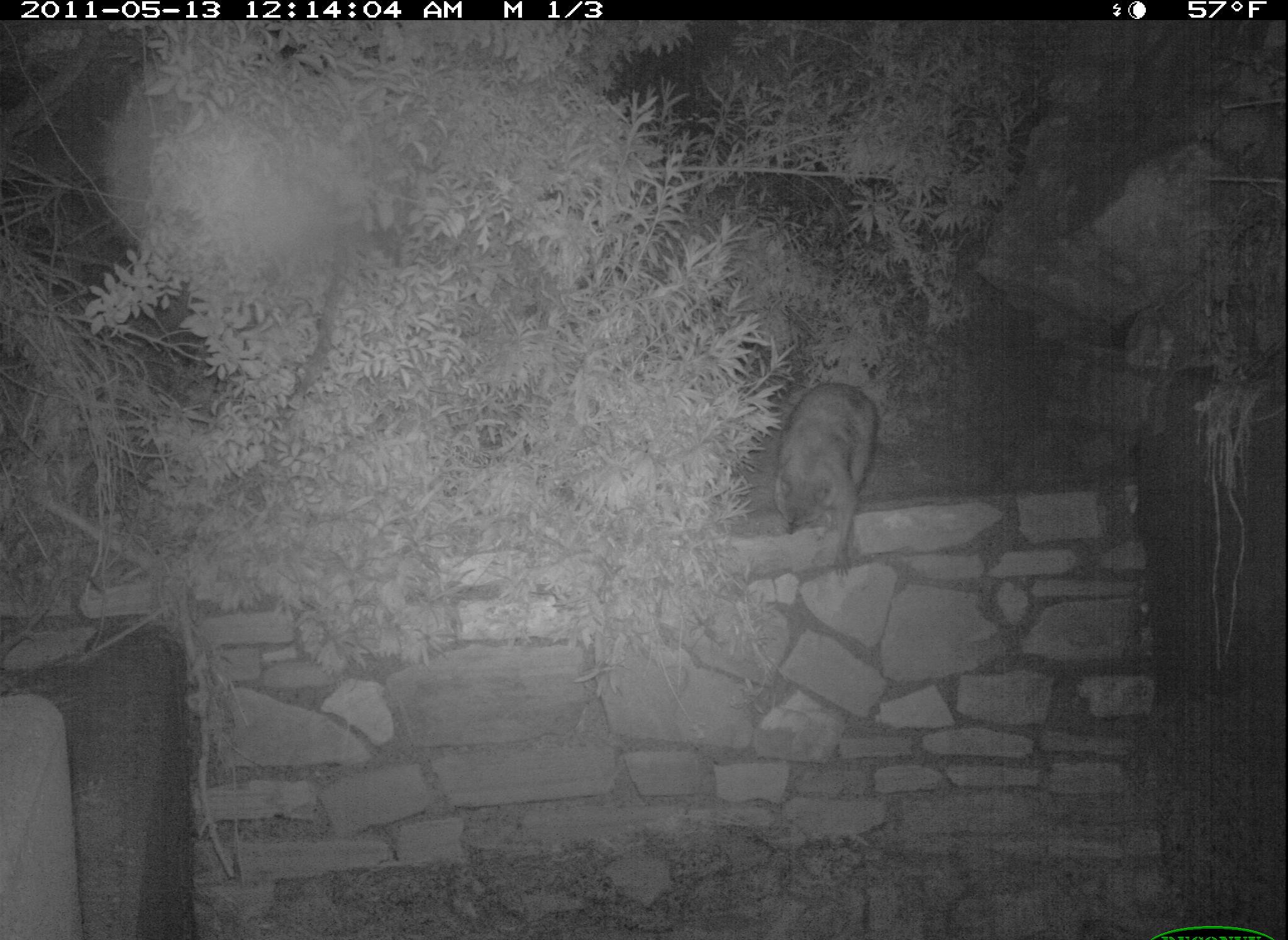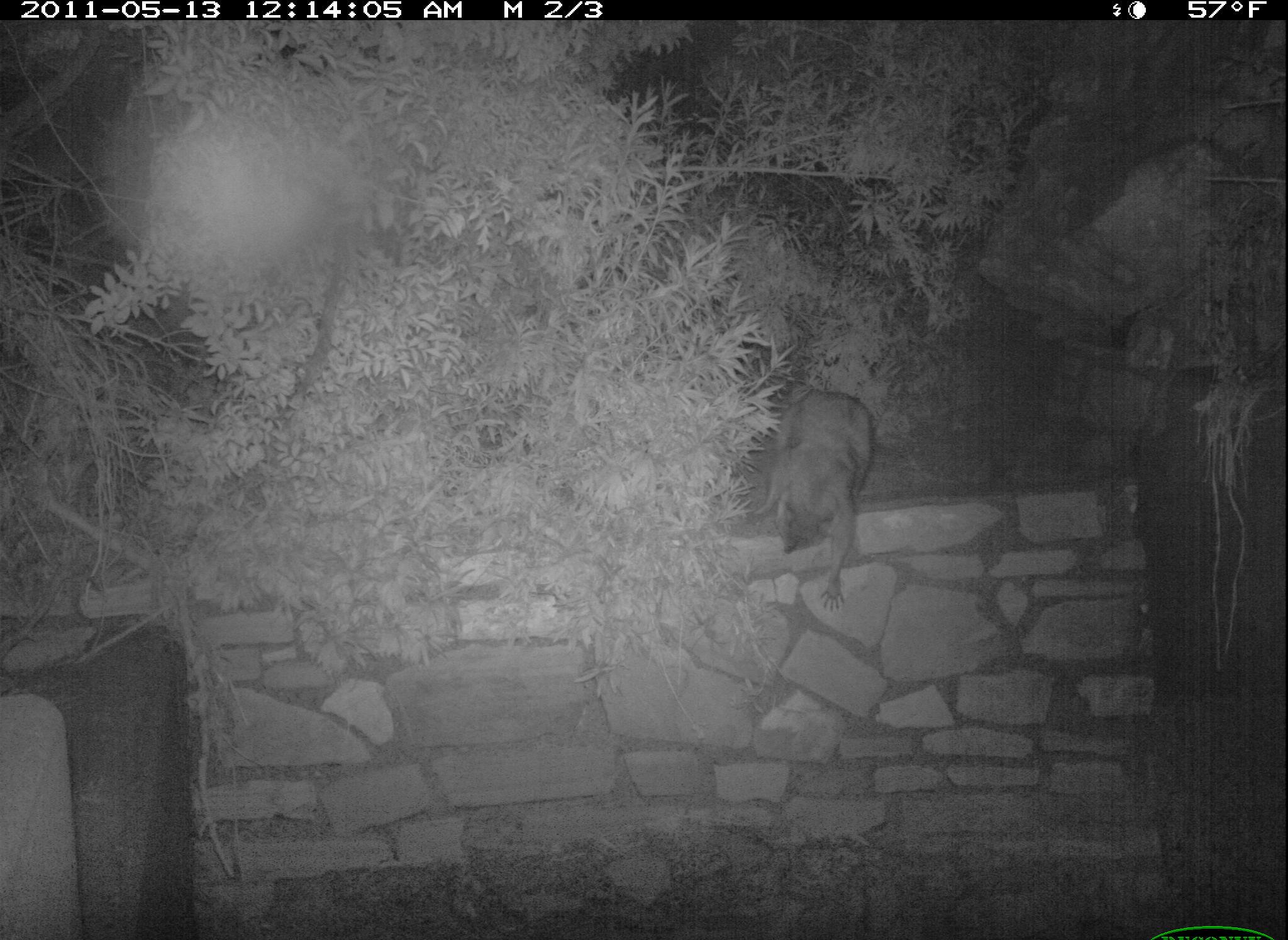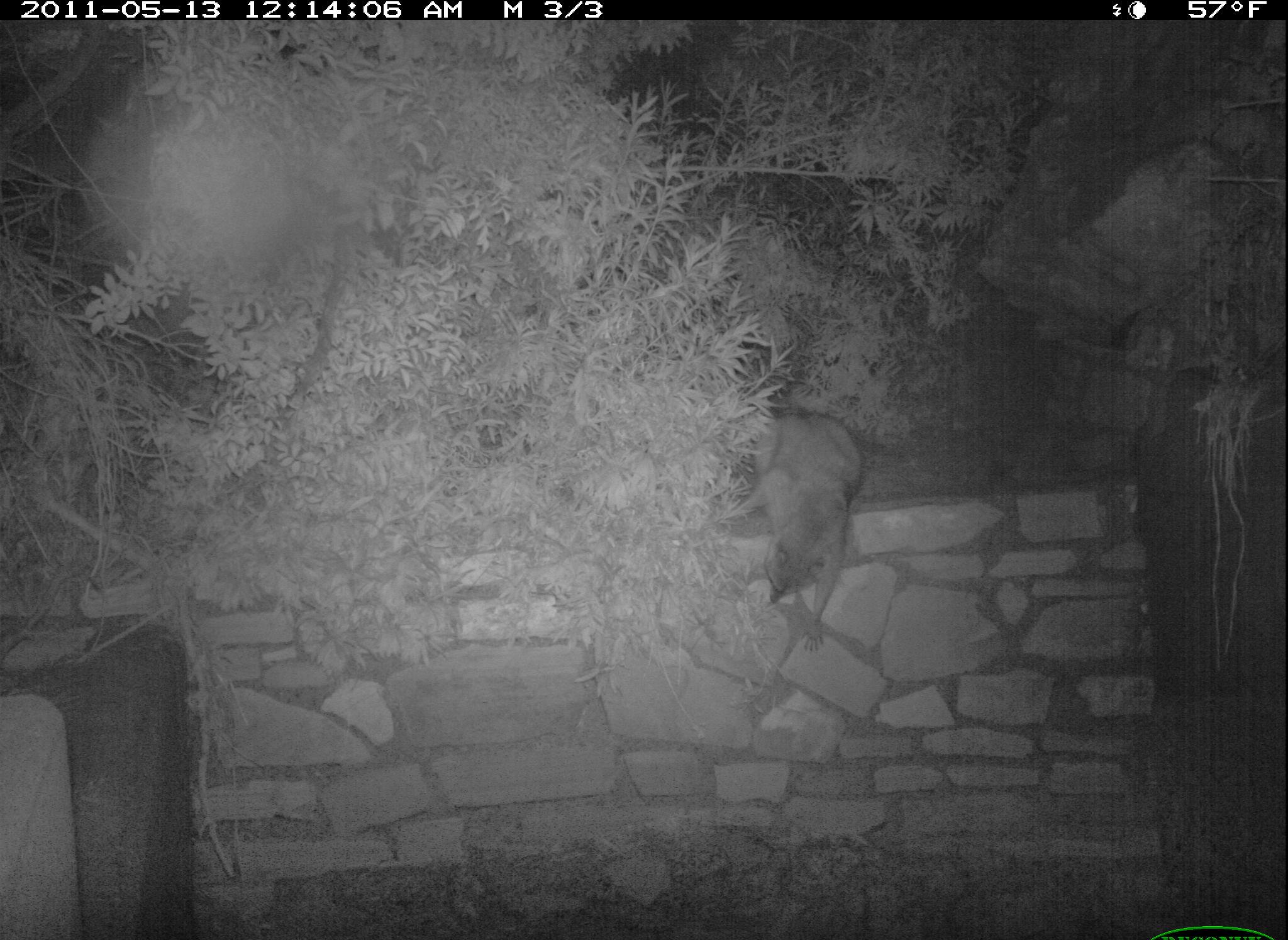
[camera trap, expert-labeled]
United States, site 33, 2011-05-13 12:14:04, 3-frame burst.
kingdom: Animalia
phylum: Chordata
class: Mammalia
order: Carnivora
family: Procyonidae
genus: Procyon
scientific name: Procyon lotor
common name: raccoon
Raccoon (Procyon lotor).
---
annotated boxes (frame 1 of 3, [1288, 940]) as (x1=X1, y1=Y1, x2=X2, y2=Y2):
raccoon: (x1=753, y1=369, x2=892, y2=581)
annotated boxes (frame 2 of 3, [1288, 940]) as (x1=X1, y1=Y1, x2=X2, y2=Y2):
raccoon: (x1=758, y1=356, x2=897, y2=614)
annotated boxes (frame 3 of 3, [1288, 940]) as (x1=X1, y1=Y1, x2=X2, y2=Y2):
raccoon: (x1=736, y1=401, x2=874, y2=648)